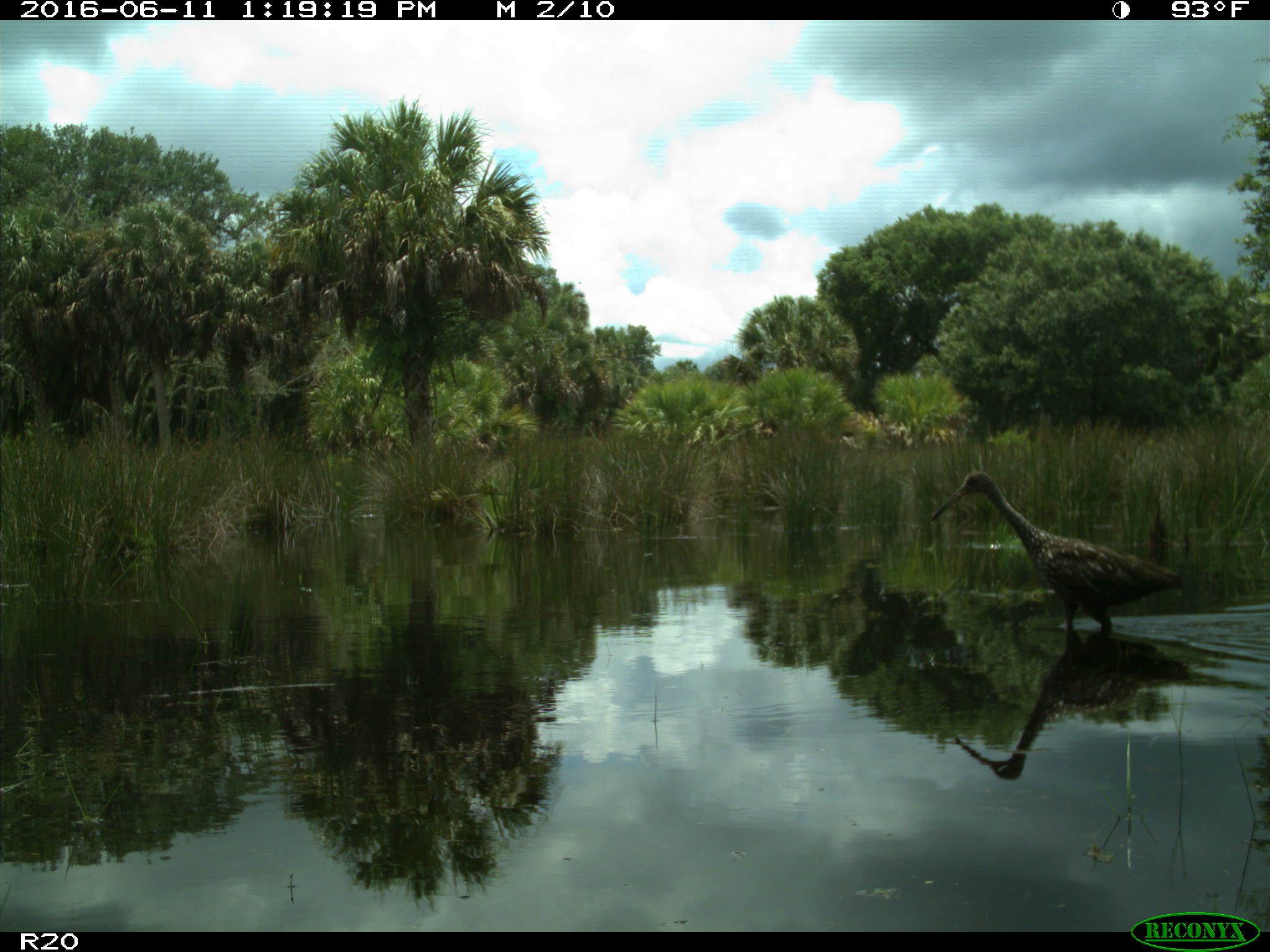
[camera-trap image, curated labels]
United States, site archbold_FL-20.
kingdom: Animalia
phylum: Chordata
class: Aves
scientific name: Aves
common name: birds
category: unidentified bird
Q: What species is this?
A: Unidentified bird (birds) (Aves).